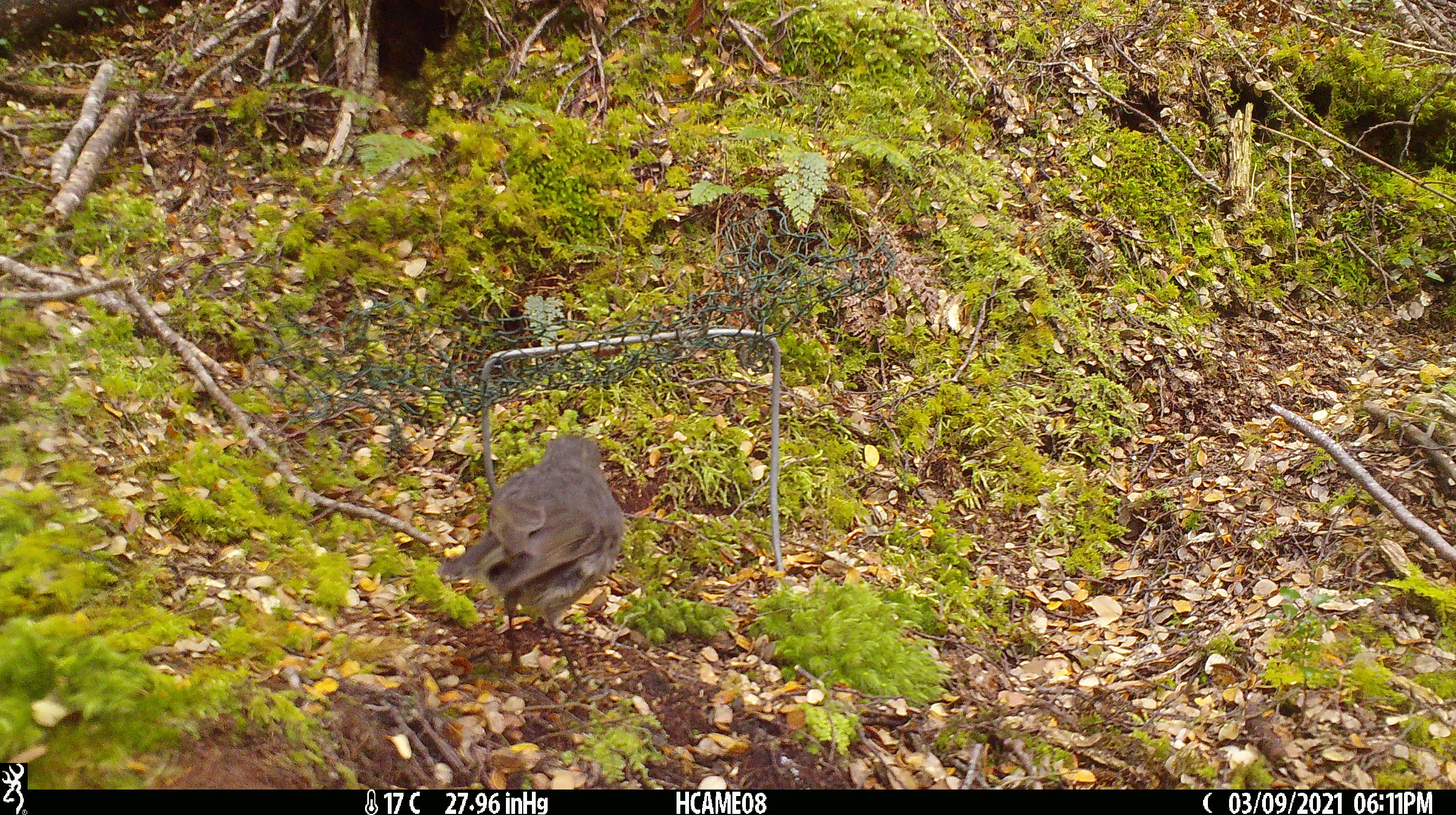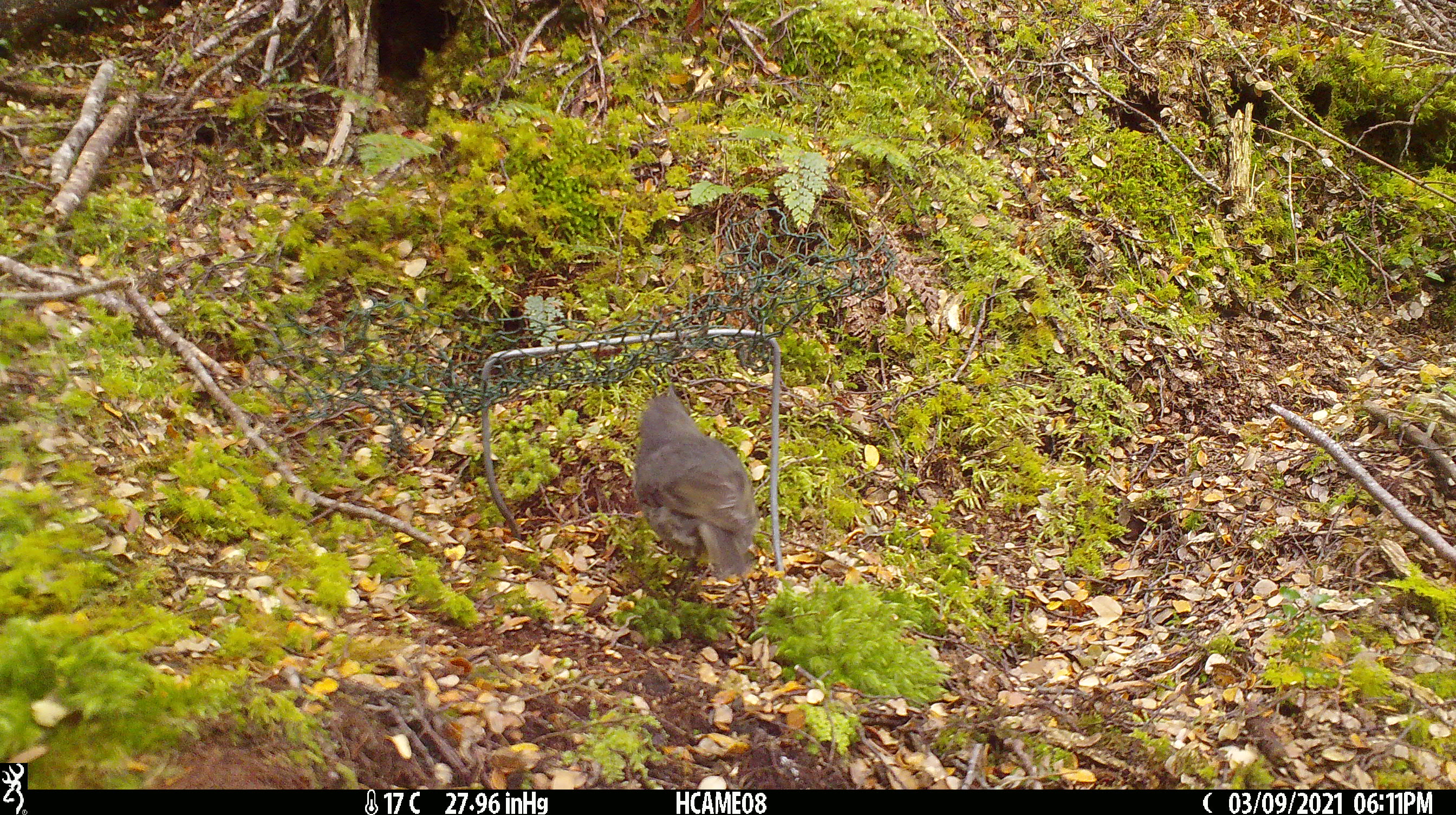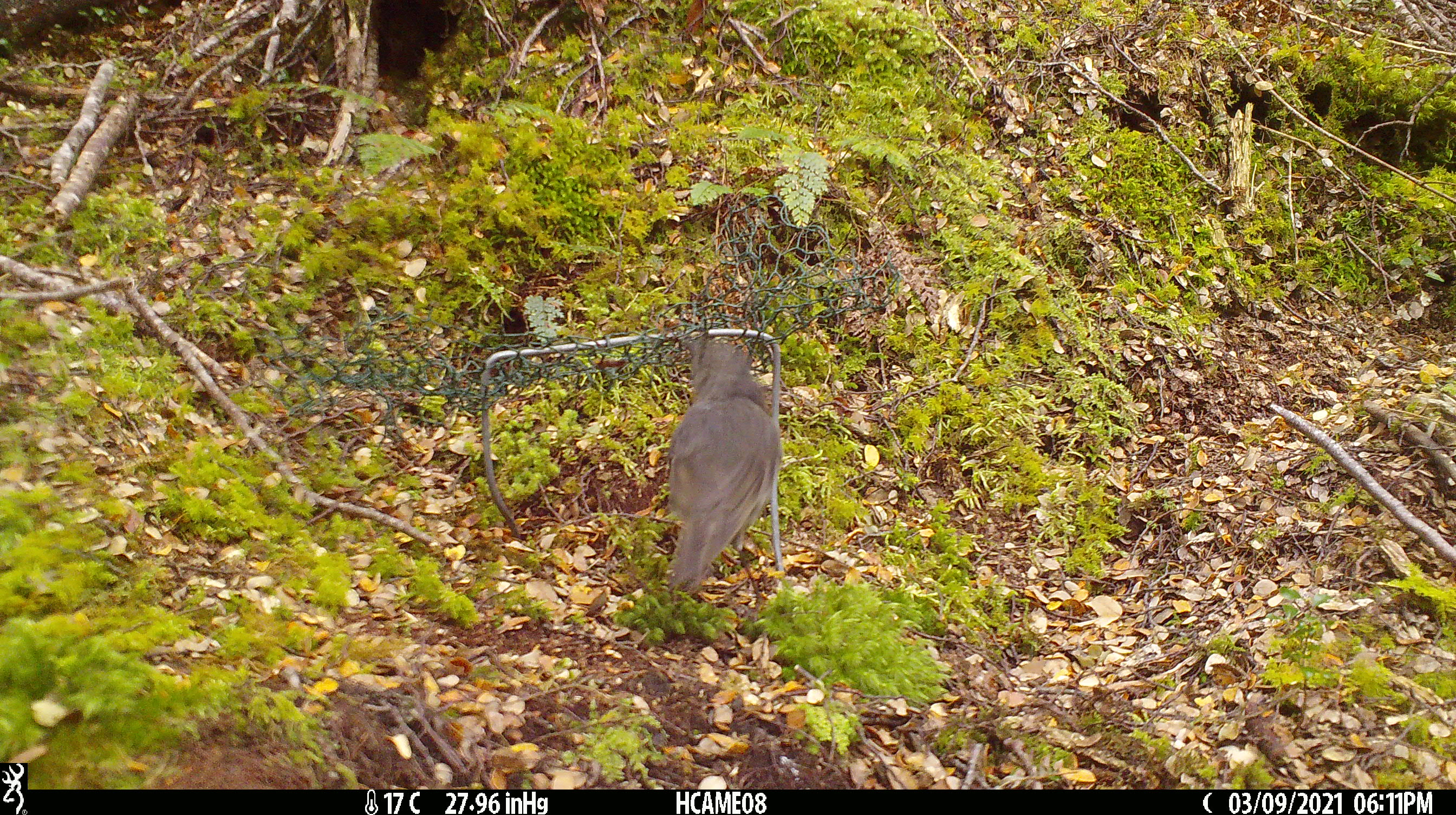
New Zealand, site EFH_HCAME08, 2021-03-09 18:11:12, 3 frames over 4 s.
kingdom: Animalia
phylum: Chordata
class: Aves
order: Passeriformes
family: Petroicidae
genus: Petroica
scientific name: Petroica australis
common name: new zealand robin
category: robin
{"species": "robin (new zealand robin) (Petroica australis)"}